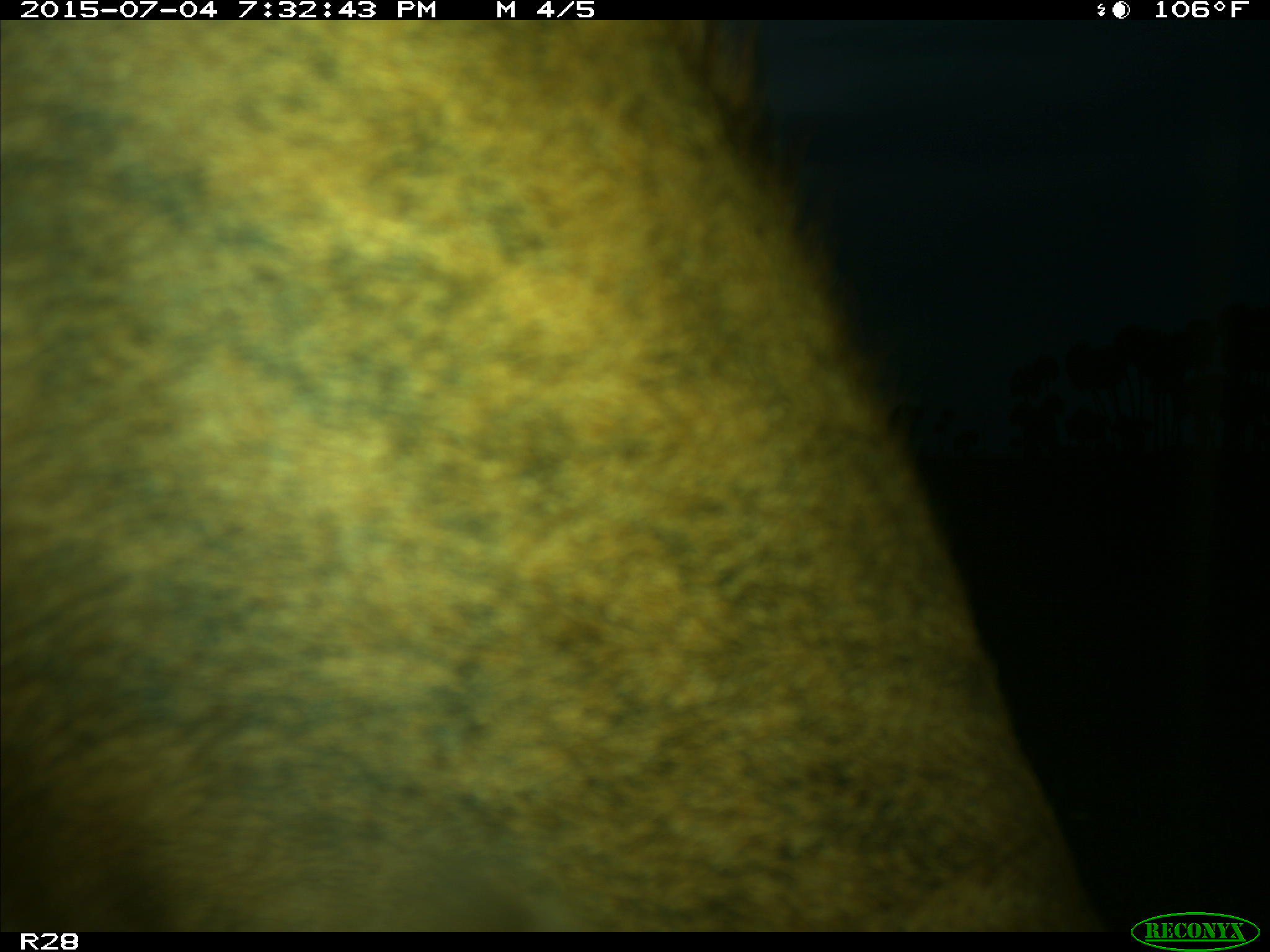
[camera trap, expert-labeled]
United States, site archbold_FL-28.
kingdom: Animalia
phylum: Chordata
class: Mammalia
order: Artiodactyla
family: Bovidae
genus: Bos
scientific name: Bos taurus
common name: domestic cow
Bos taurus (domestic cow).